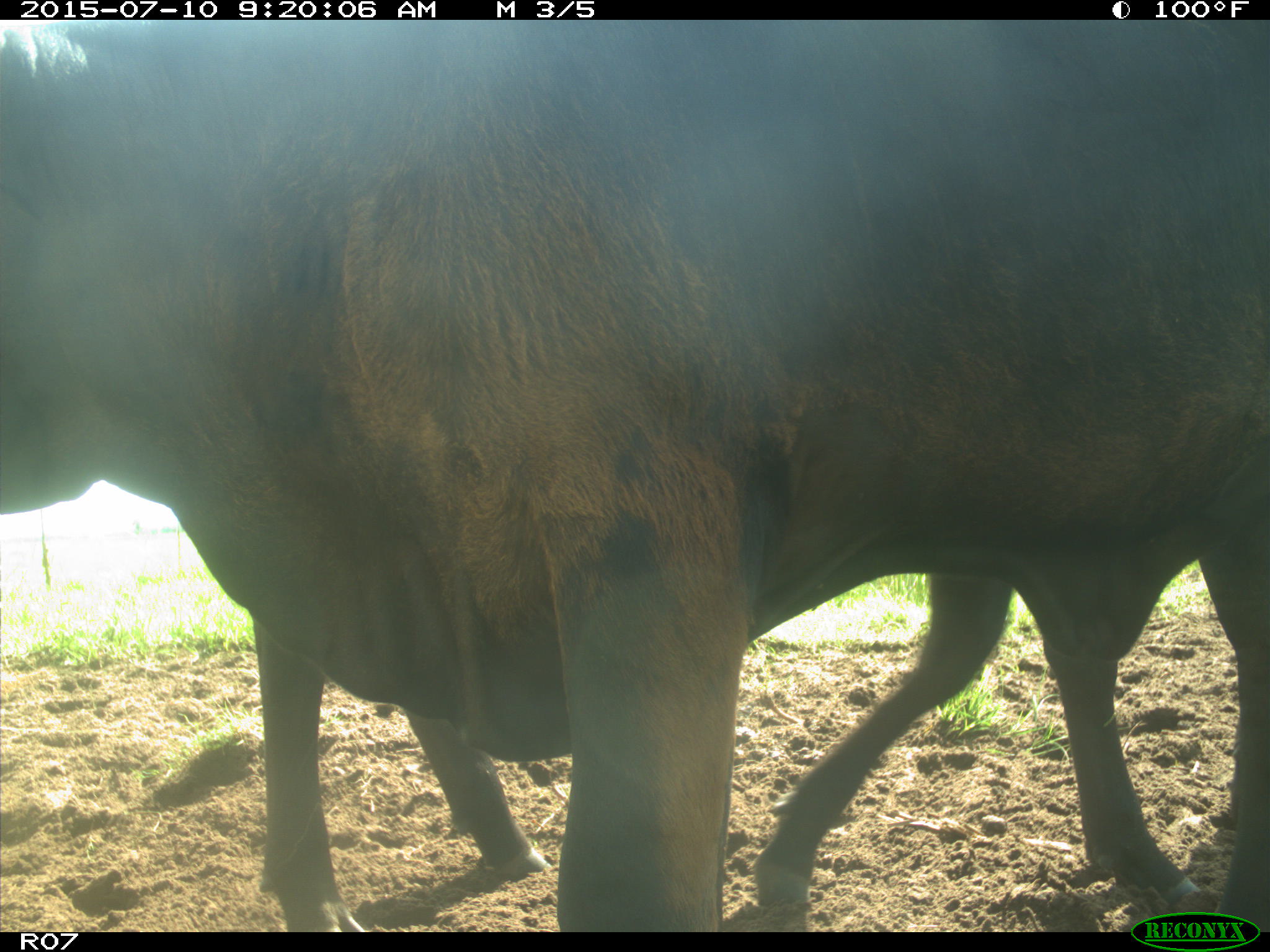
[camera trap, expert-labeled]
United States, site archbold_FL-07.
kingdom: Animalia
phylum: Chordata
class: Mammalia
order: Artiodactyla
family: Bovidae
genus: Bos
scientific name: Bos taurus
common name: domestic cow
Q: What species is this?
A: Bos taurus (domestic cow).